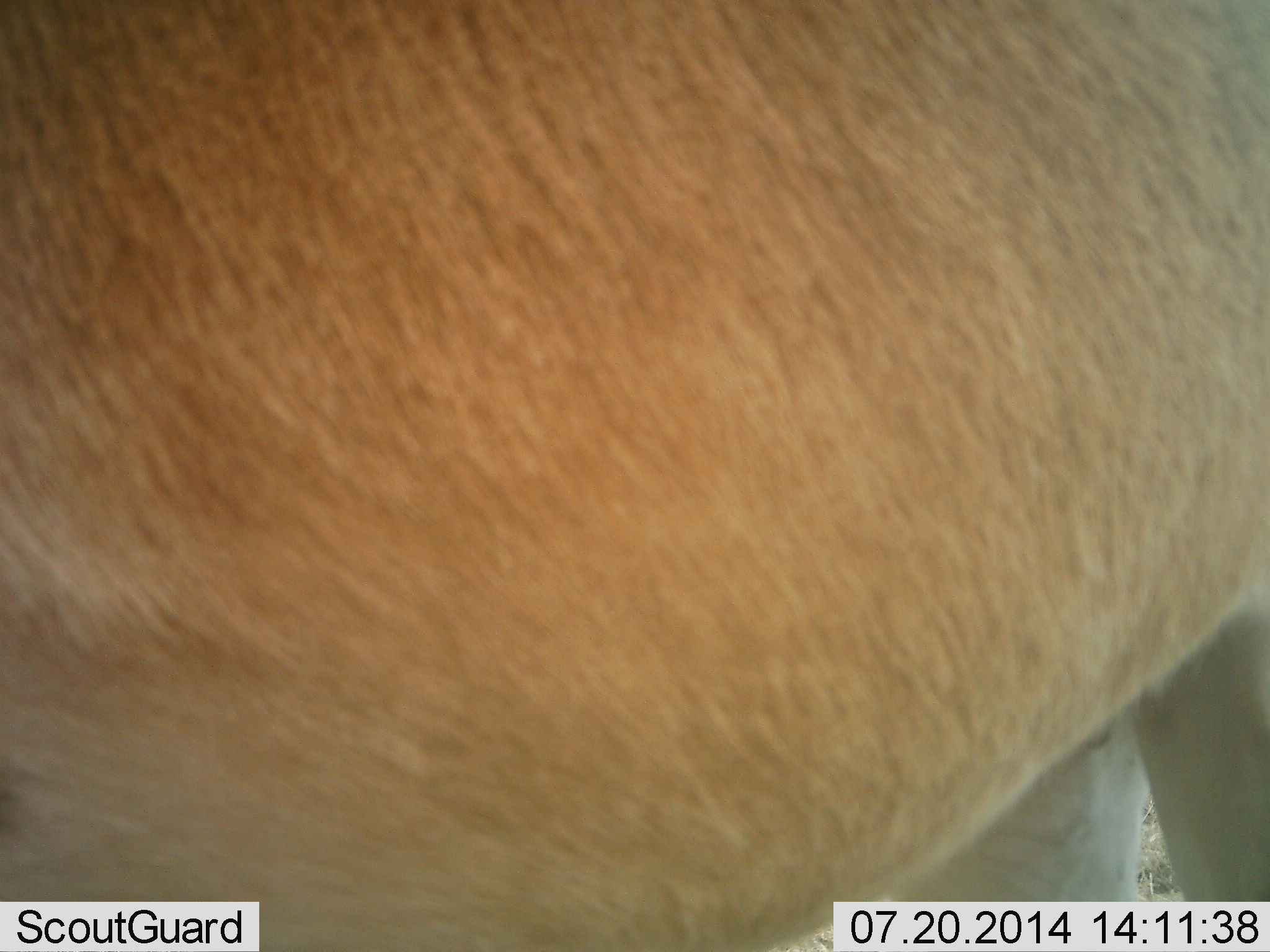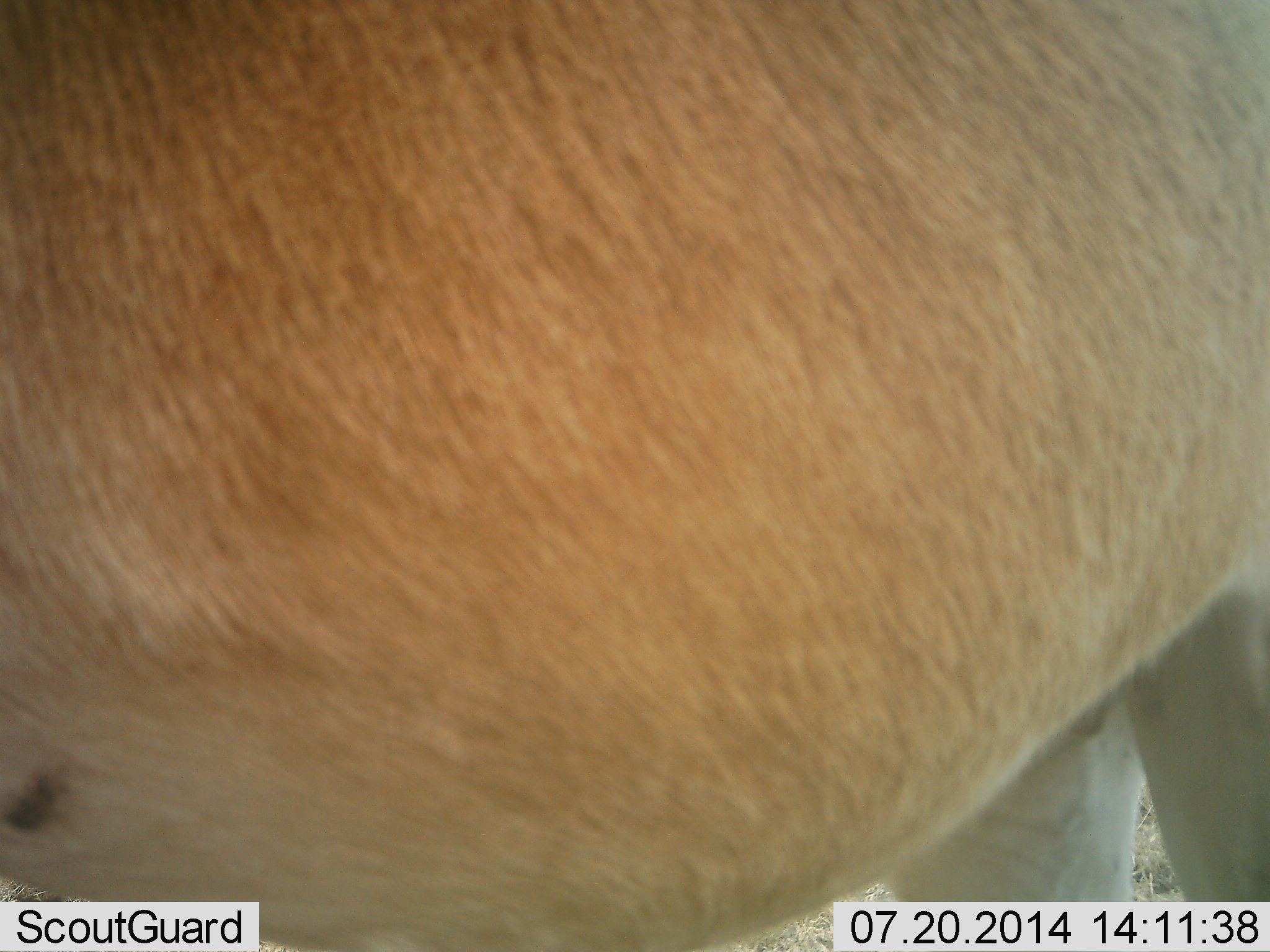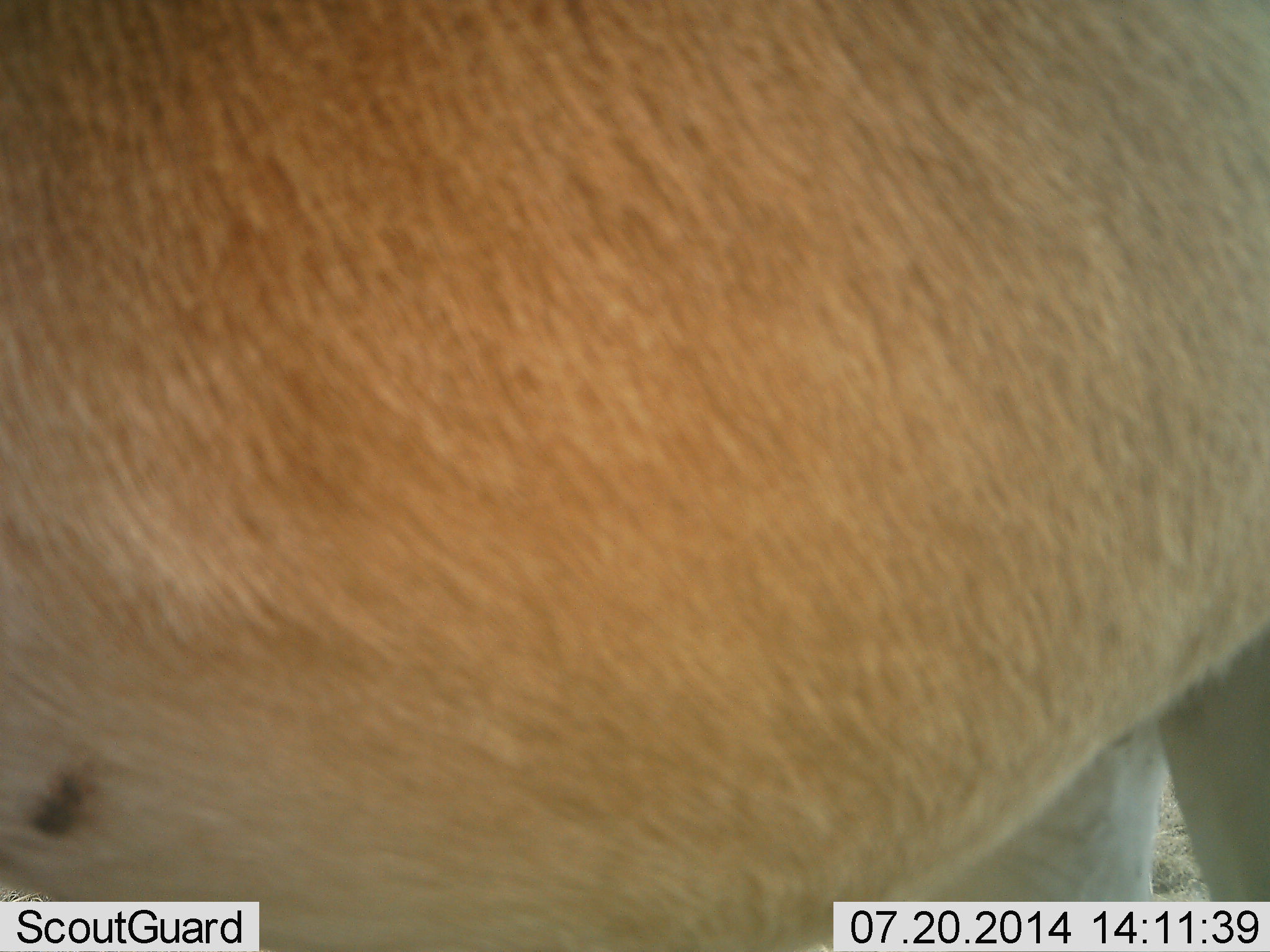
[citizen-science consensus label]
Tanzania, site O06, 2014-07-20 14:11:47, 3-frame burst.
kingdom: Animalia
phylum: Chordata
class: Mammalia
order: Artiodactyla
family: Bovidae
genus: Nanger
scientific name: Nanger granti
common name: grant's gazelle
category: gazellegrants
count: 1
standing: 83%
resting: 0%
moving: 33%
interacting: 0%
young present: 0%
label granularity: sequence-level